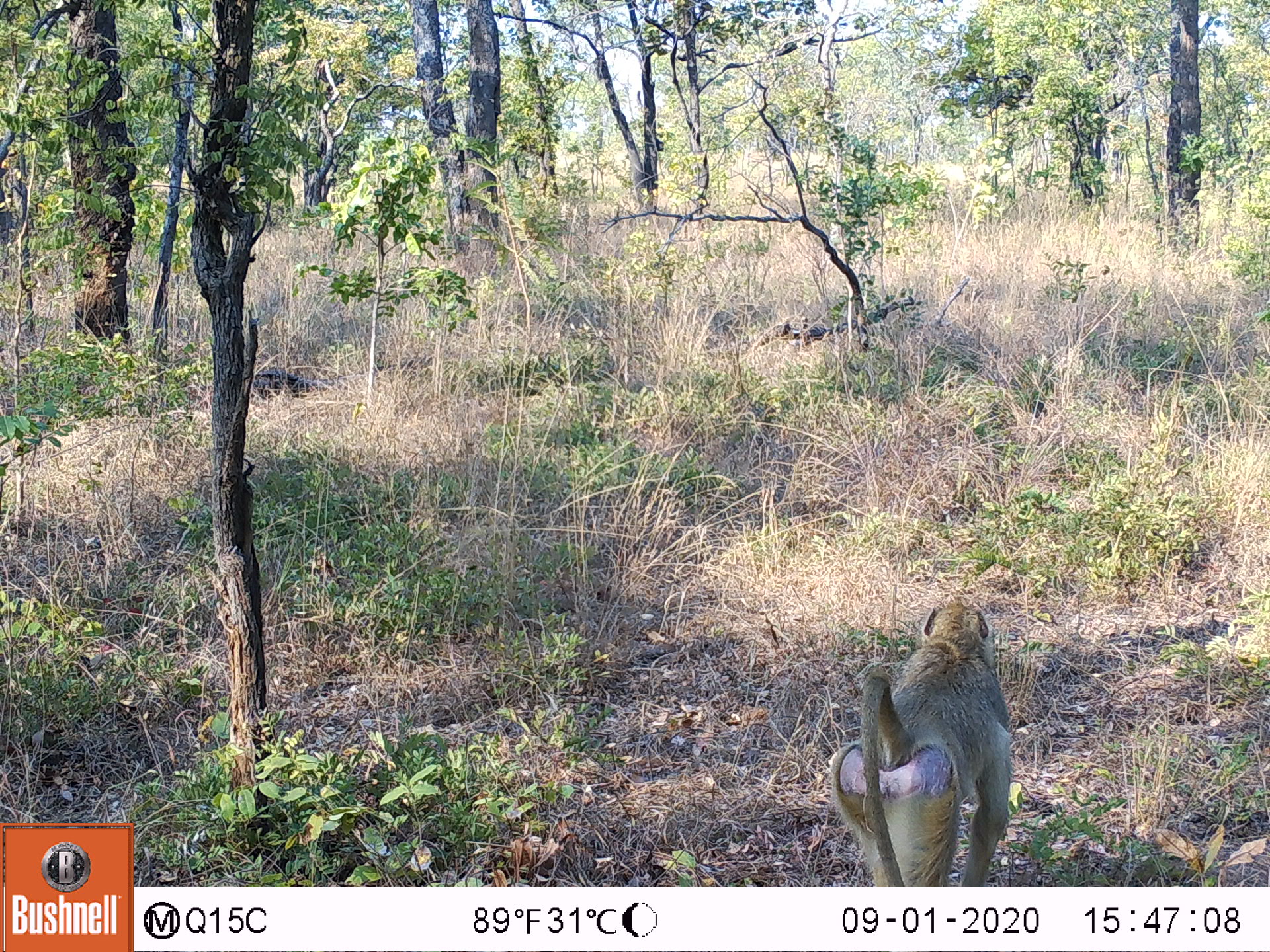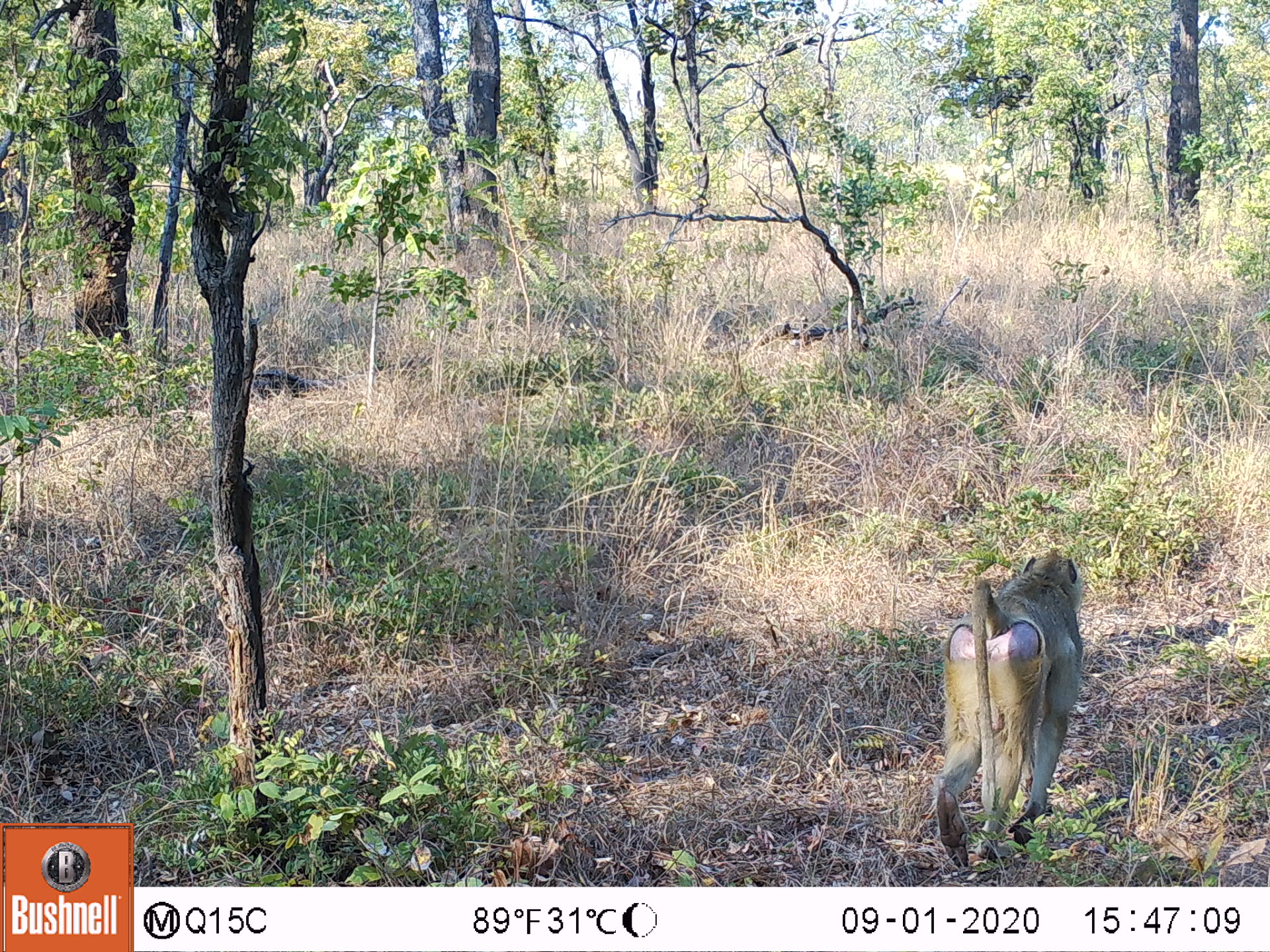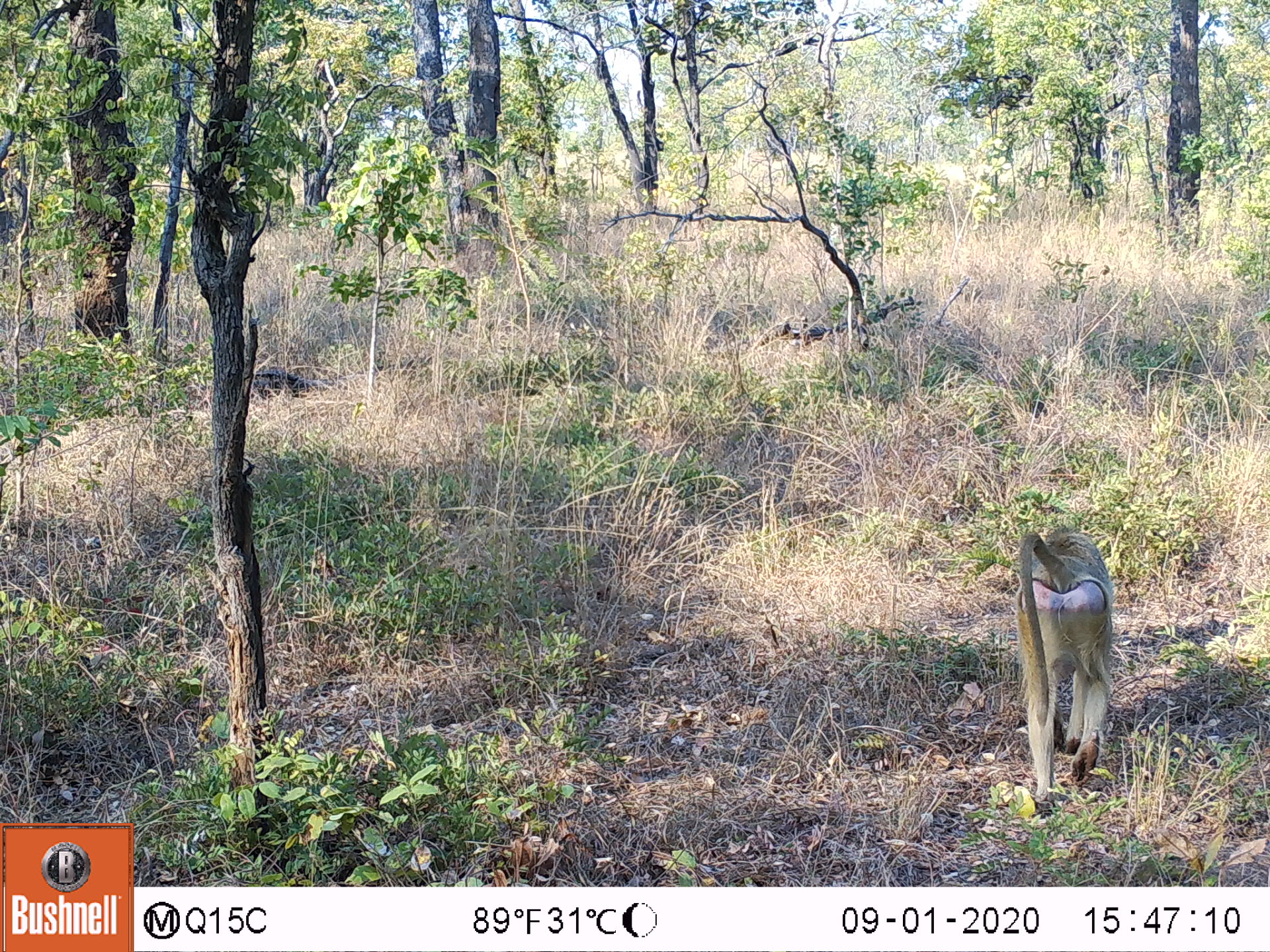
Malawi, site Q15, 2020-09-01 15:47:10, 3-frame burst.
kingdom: Animalia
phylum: Chordata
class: Mammalia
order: Primates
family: Cercopithecidae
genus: Papio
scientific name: Papio cynocephalus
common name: yellow baboon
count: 1